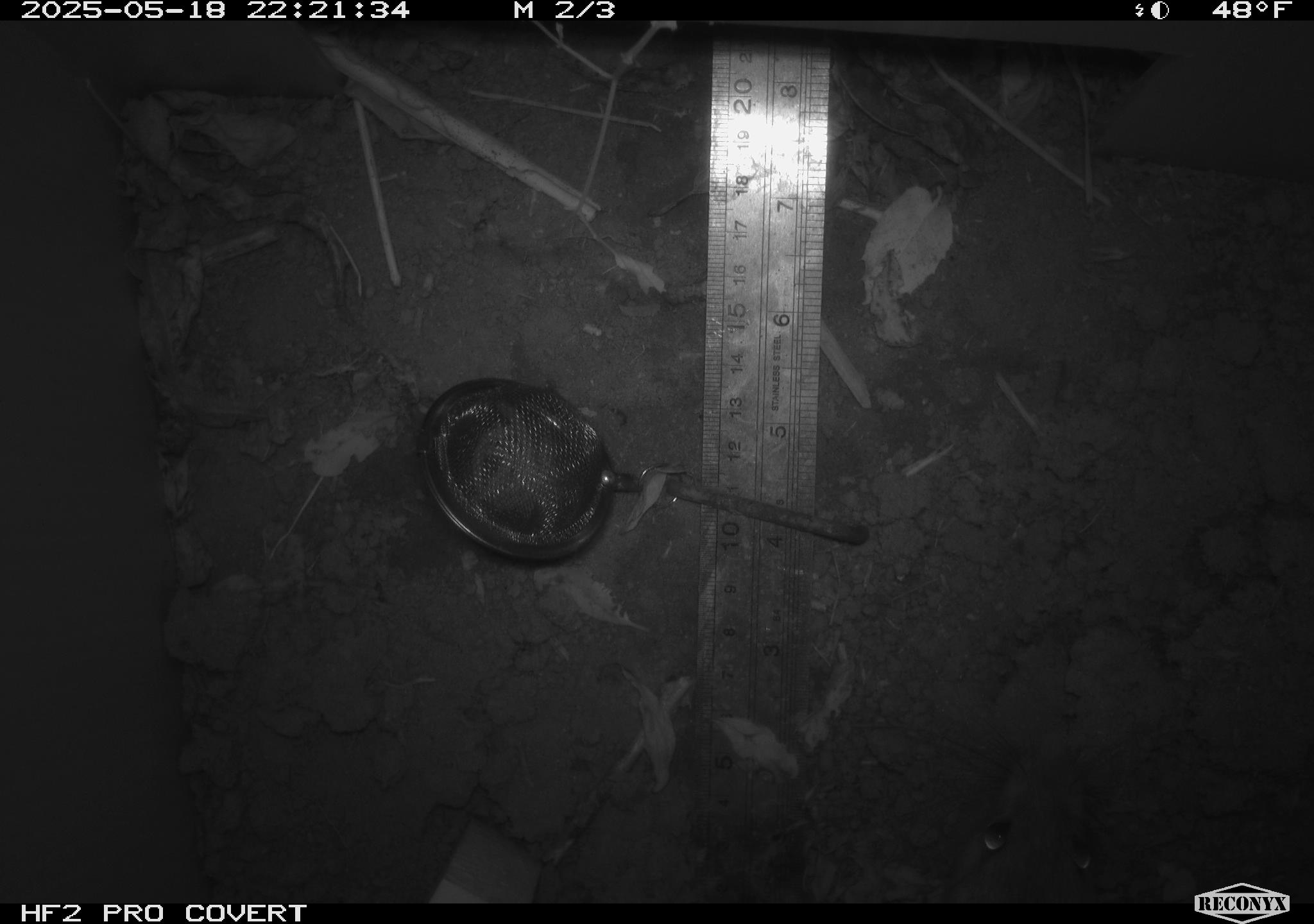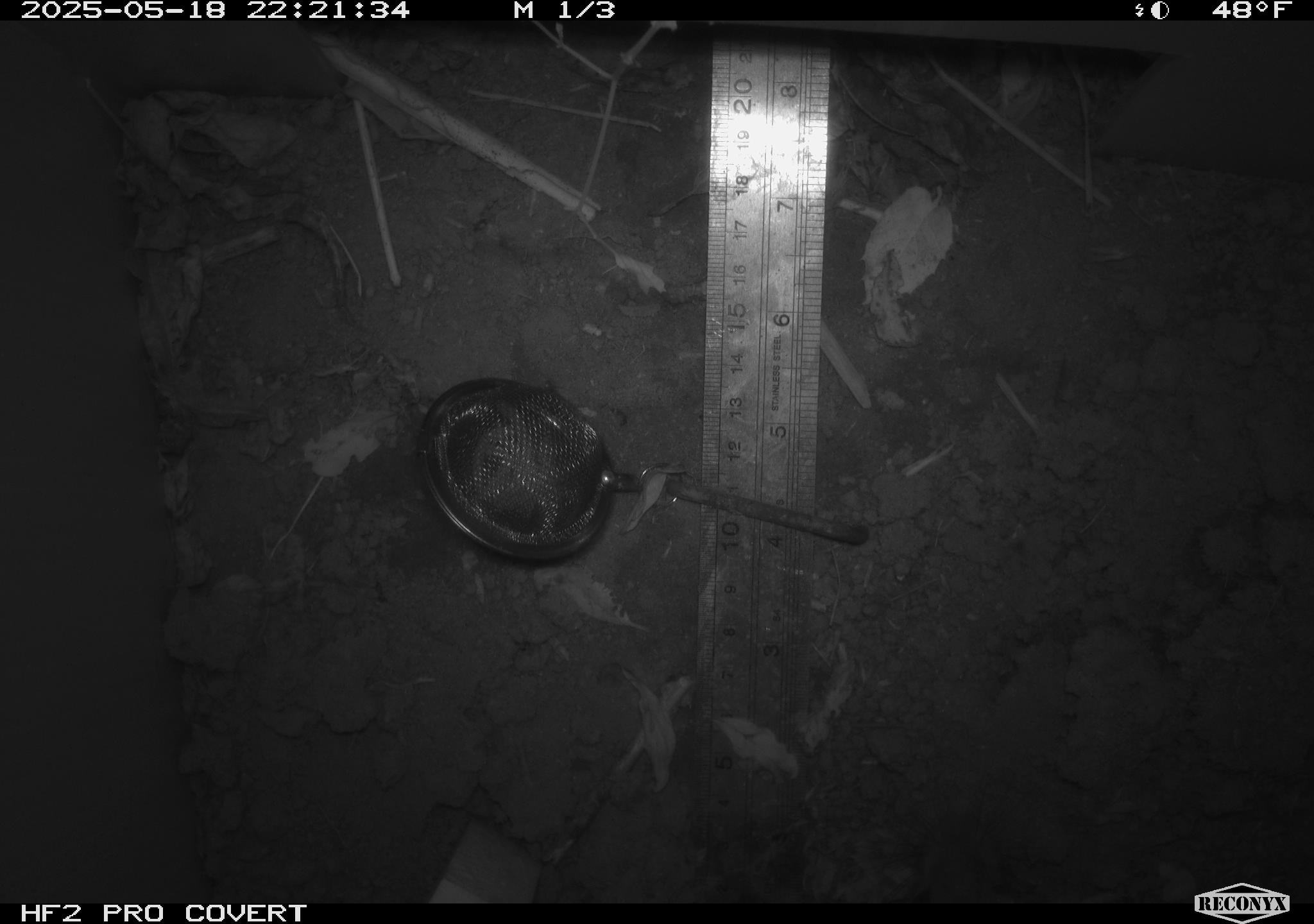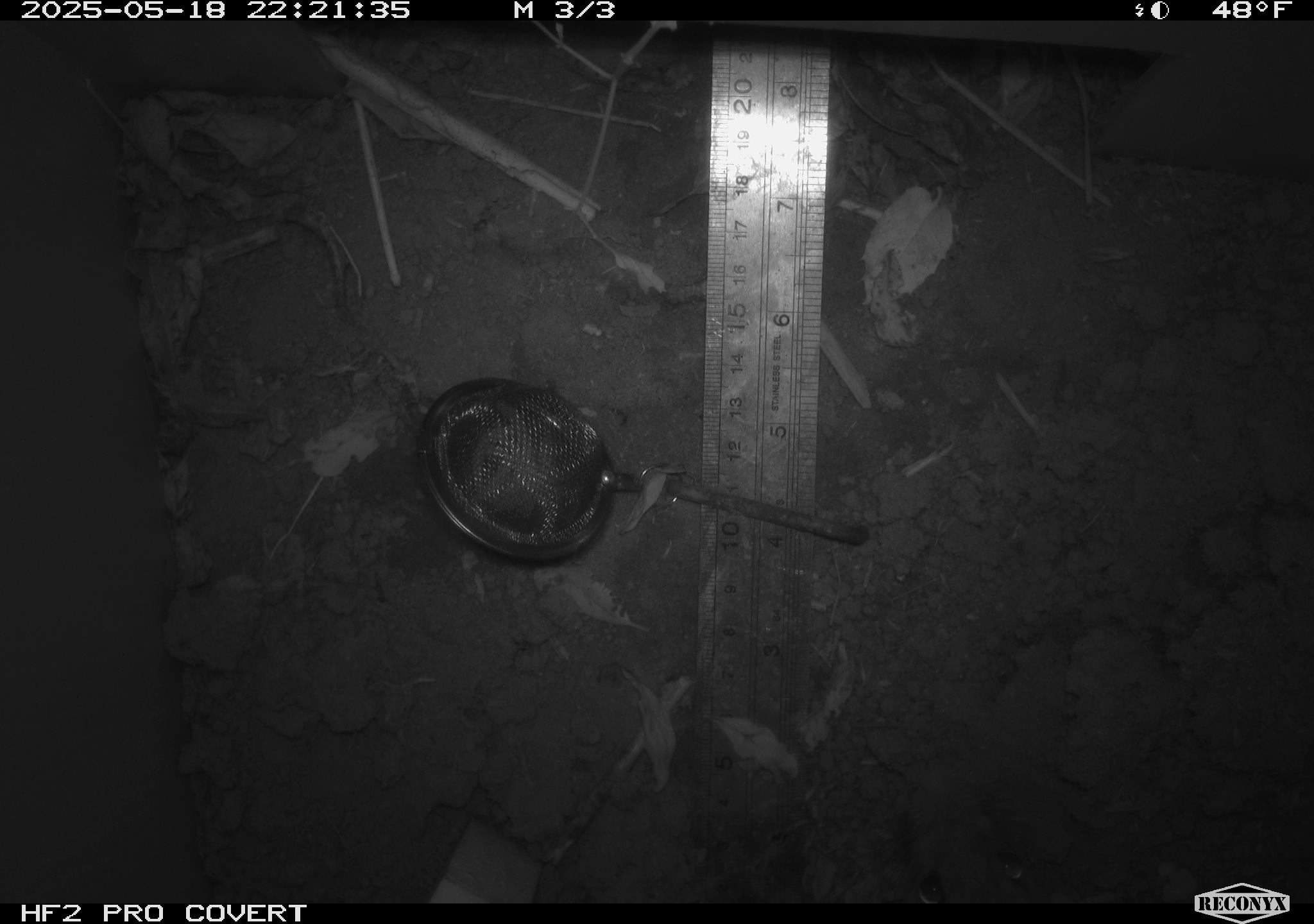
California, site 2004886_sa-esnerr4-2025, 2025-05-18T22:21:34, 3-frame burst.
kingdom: Animalia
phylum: Chordata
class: Mammalia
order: Rodentia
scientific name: Rodentia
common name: rodent